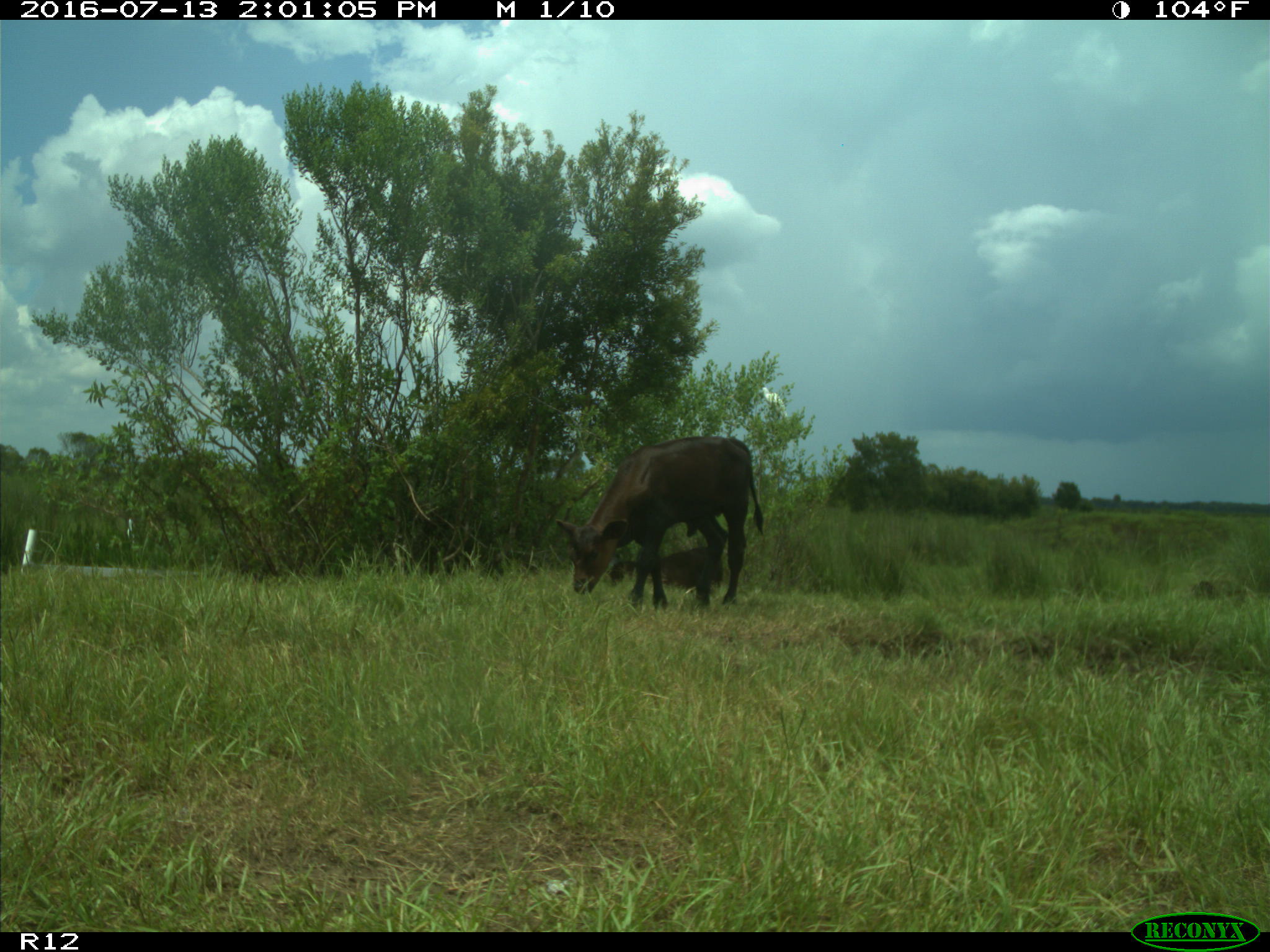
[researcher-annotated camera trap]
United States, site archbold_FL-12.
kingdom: Animalia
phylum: Chordata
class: Mammalia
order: Artiodactyla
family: Bovidae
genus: Bos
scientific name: Bos taurus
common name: domestic cow